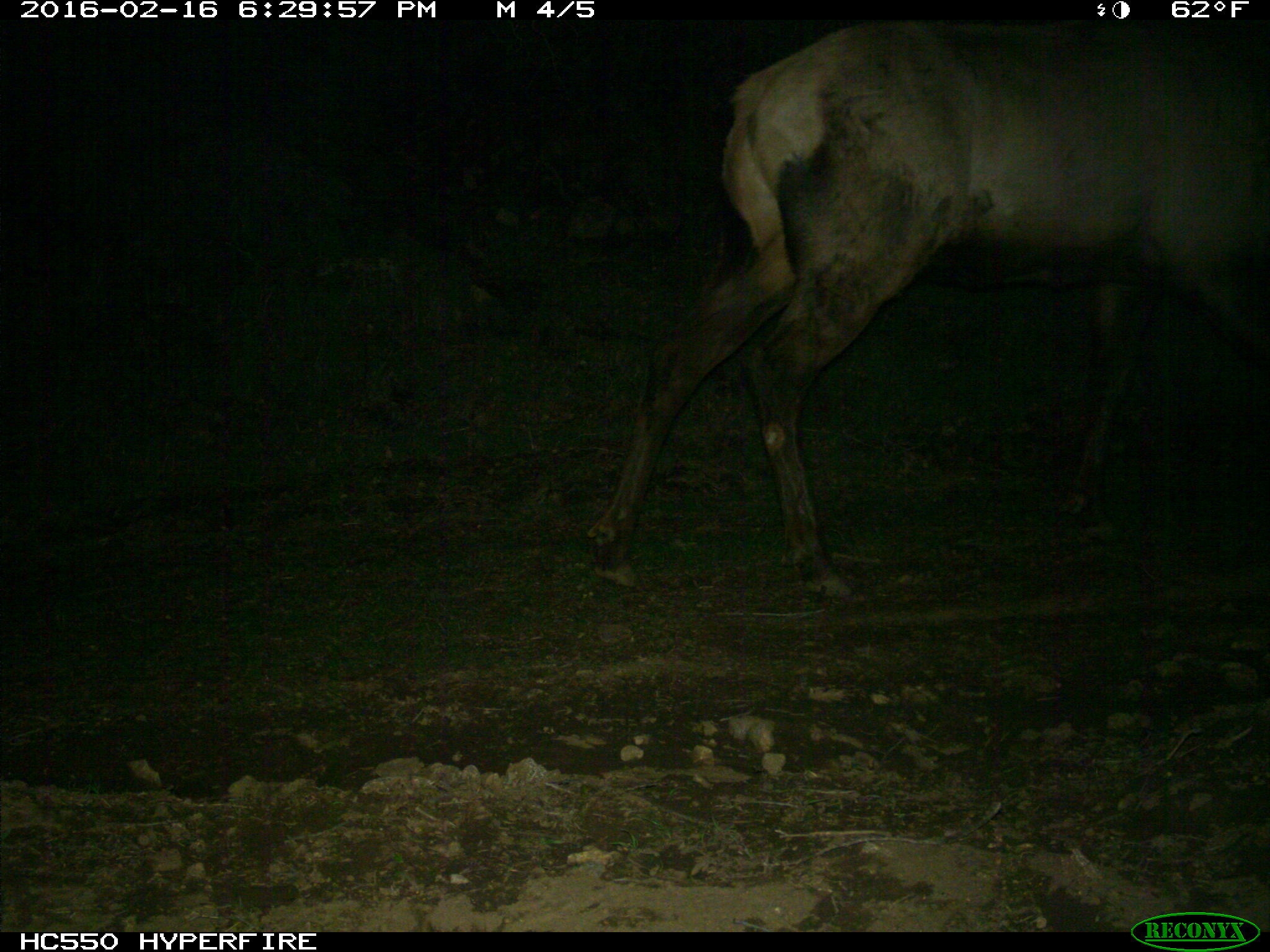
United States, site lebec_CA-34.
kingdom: Animalia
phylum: Chordata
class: Mammalia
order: Artiodactyla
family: Cervidae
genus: Cervus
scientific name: Cervus canadensis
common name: elk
Cervus canadensis (elk).